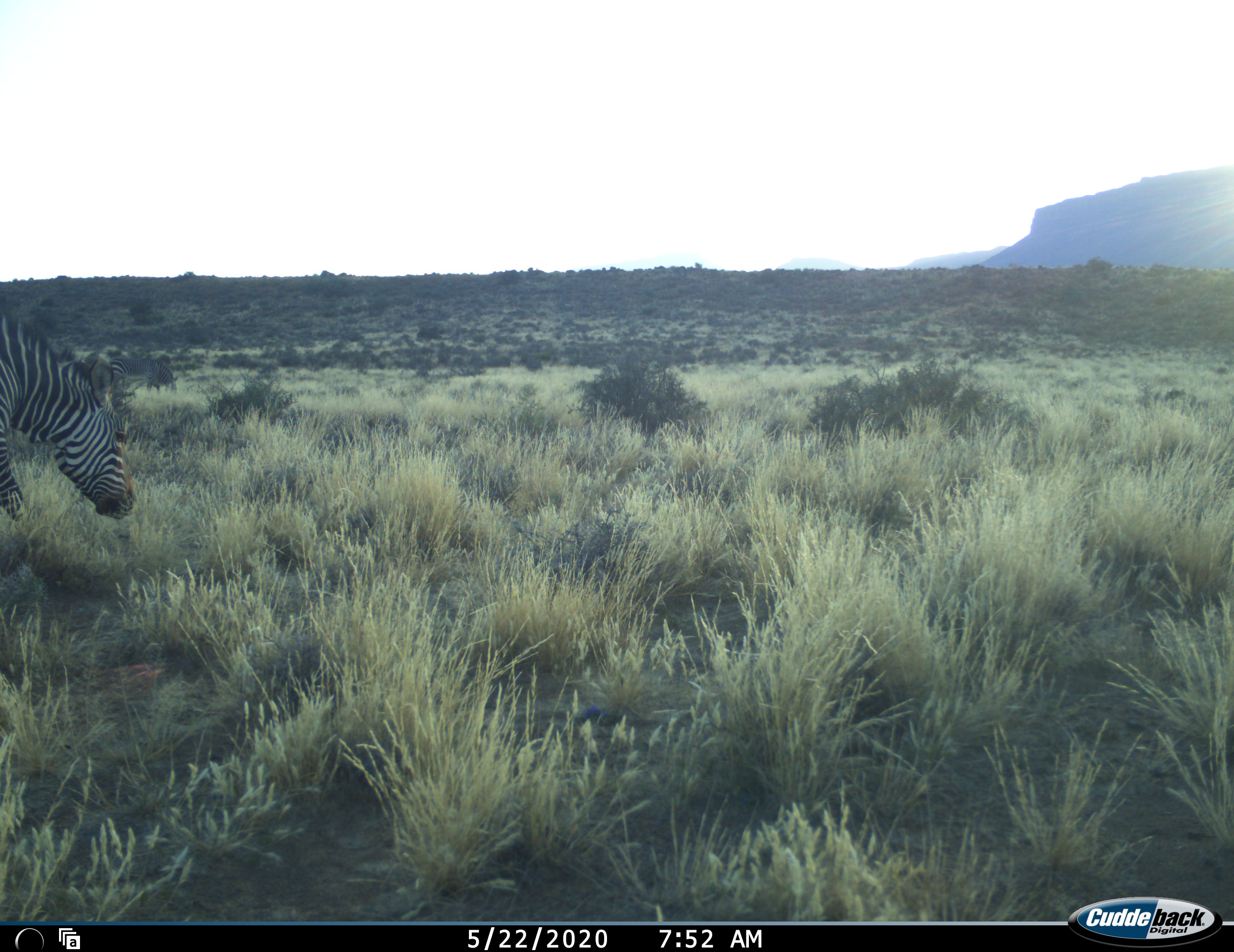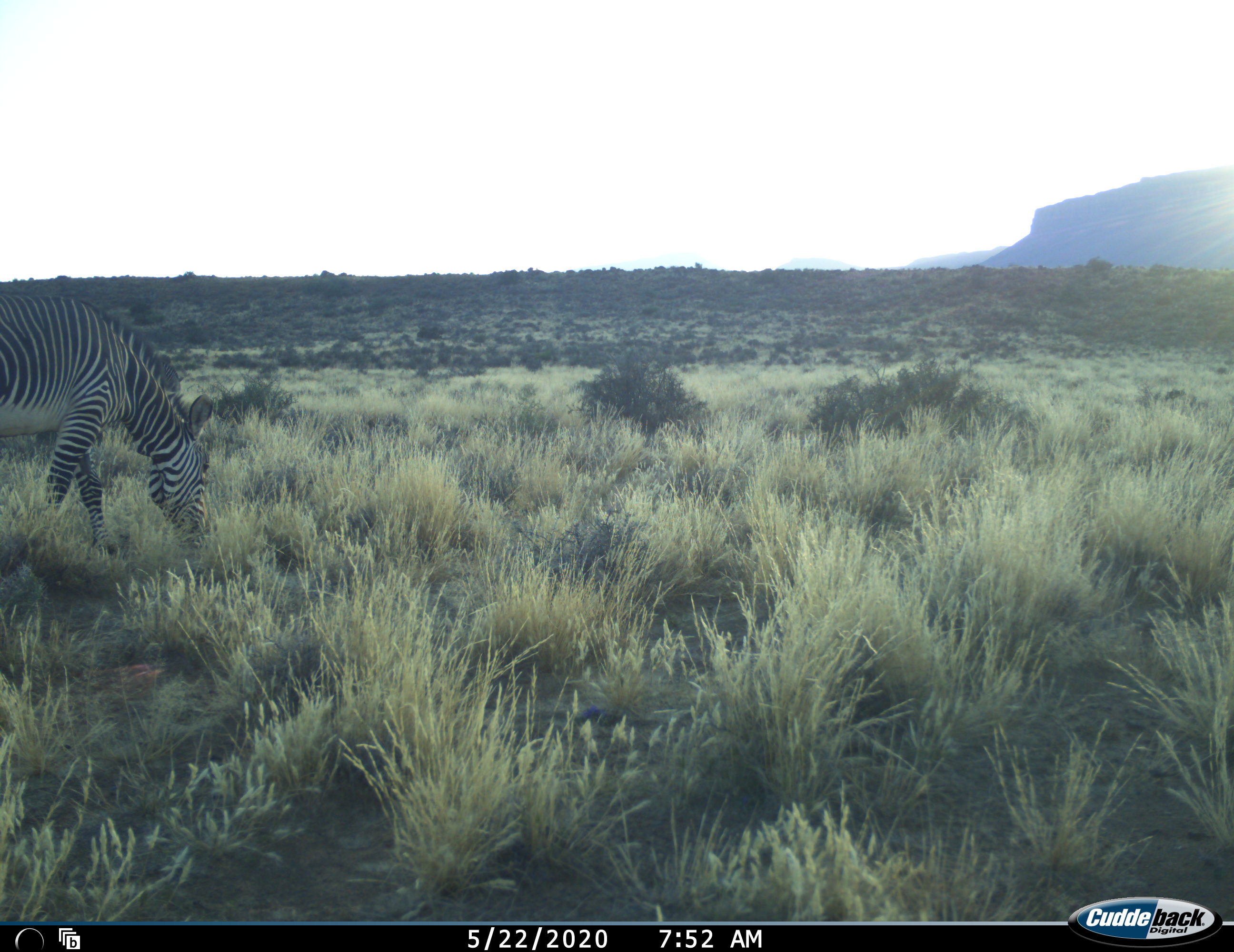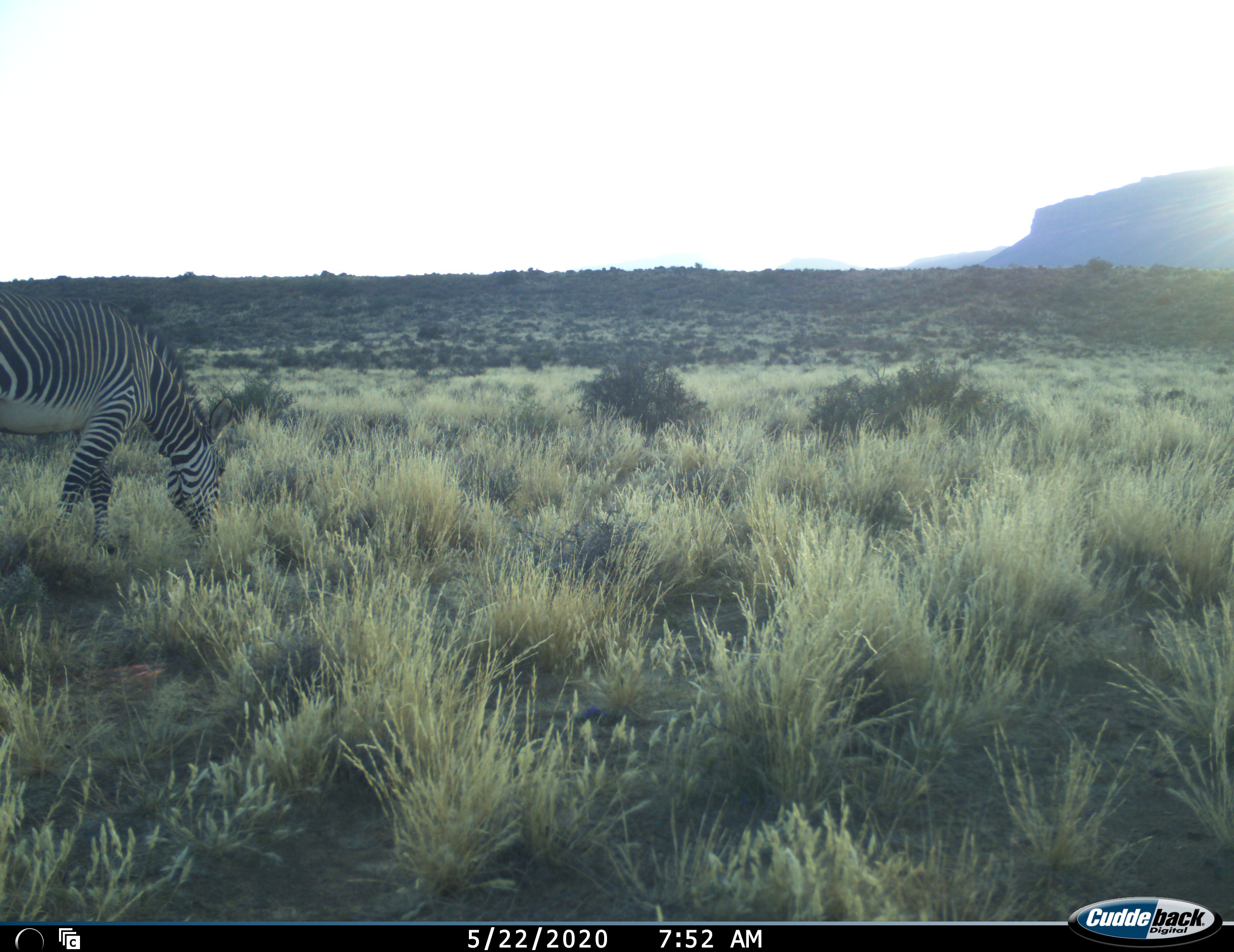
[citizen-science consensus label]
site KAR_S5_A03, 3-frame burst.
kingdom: Animalia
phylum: Chordata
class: Mammalia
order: Perissodactyla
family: Equidae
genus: Equus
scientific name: Equus zebra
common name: mountain zebra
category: zebramountain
Zebramountain (mountain zebra) (Equus zebra), count 1. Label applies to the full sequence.